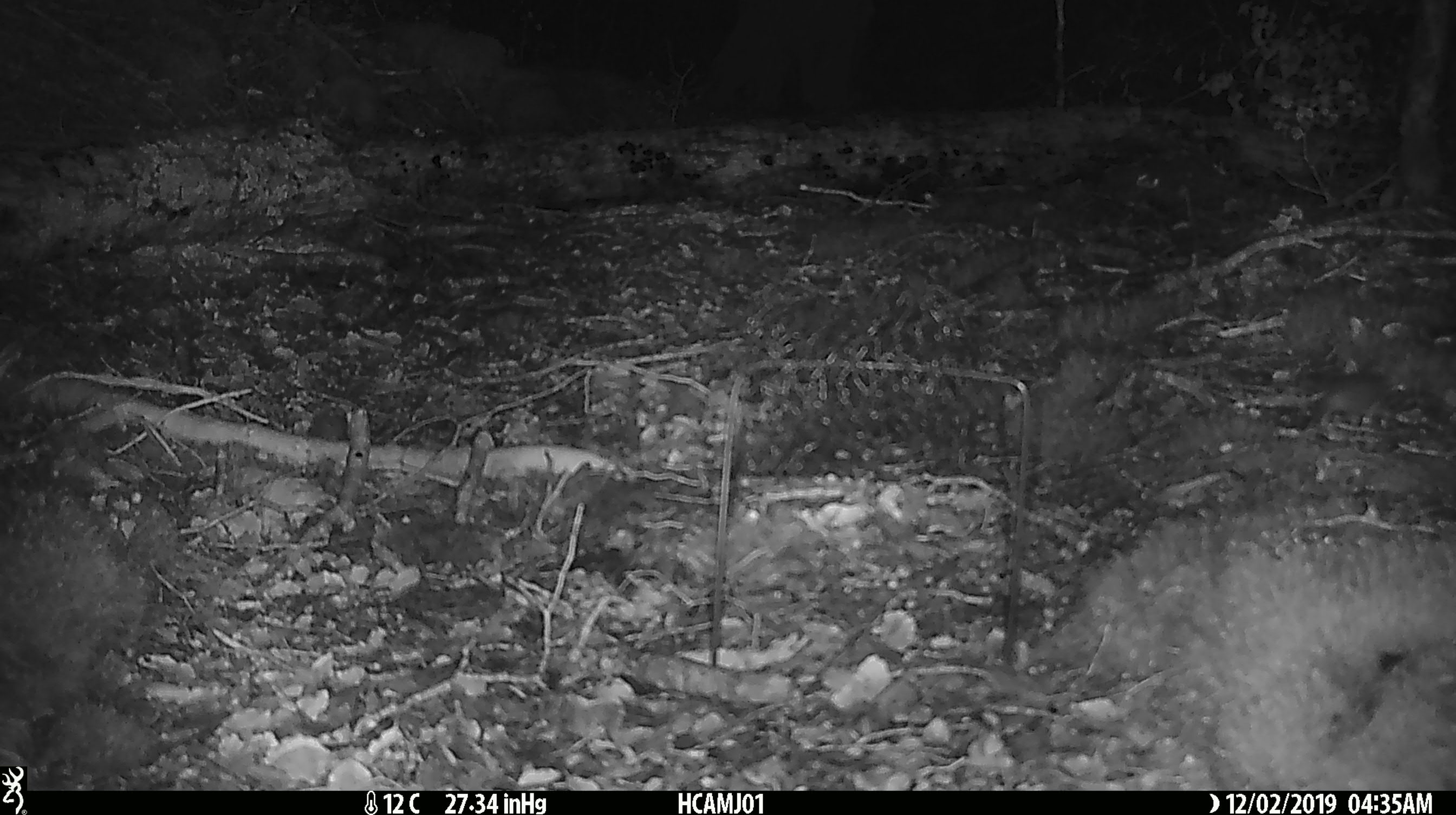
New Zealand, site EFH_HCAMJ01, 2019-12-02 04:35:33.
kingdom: Animalia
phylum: Chordata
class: Mammalia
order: Rodentia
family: Muridae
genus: Mus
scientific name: Mus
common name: mouse